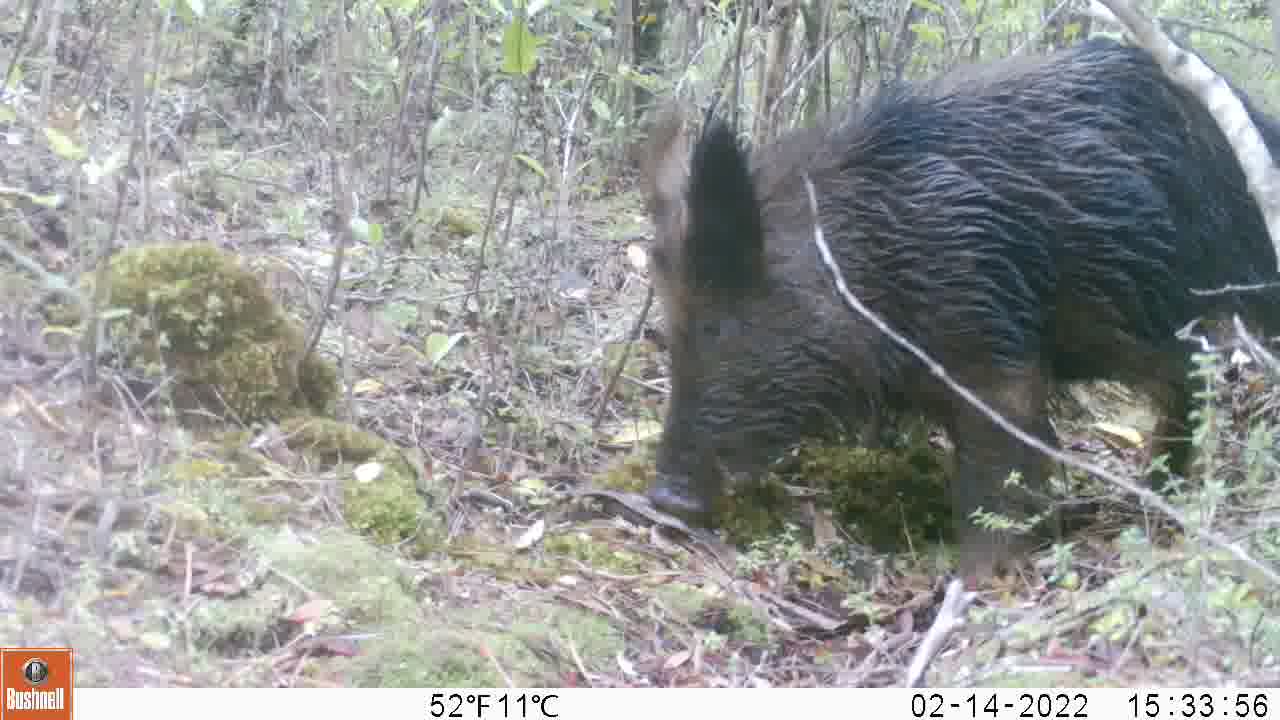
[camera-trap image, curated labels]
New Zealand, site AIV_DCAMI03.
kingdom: Animalia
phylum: Chordata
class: Mammalia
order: Artiodactyla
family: Suidae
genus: Sus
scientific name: Sus scrofa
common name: pig